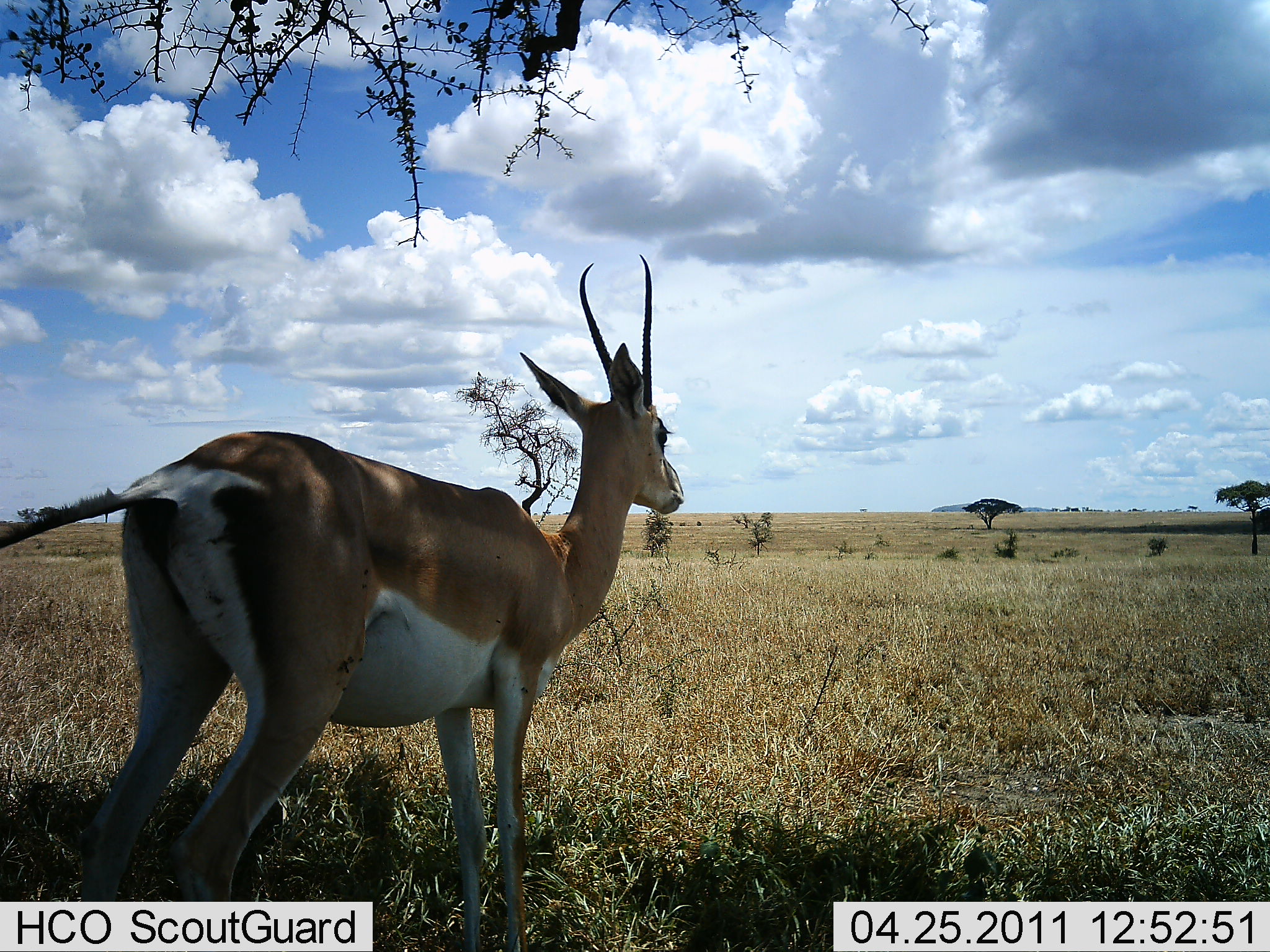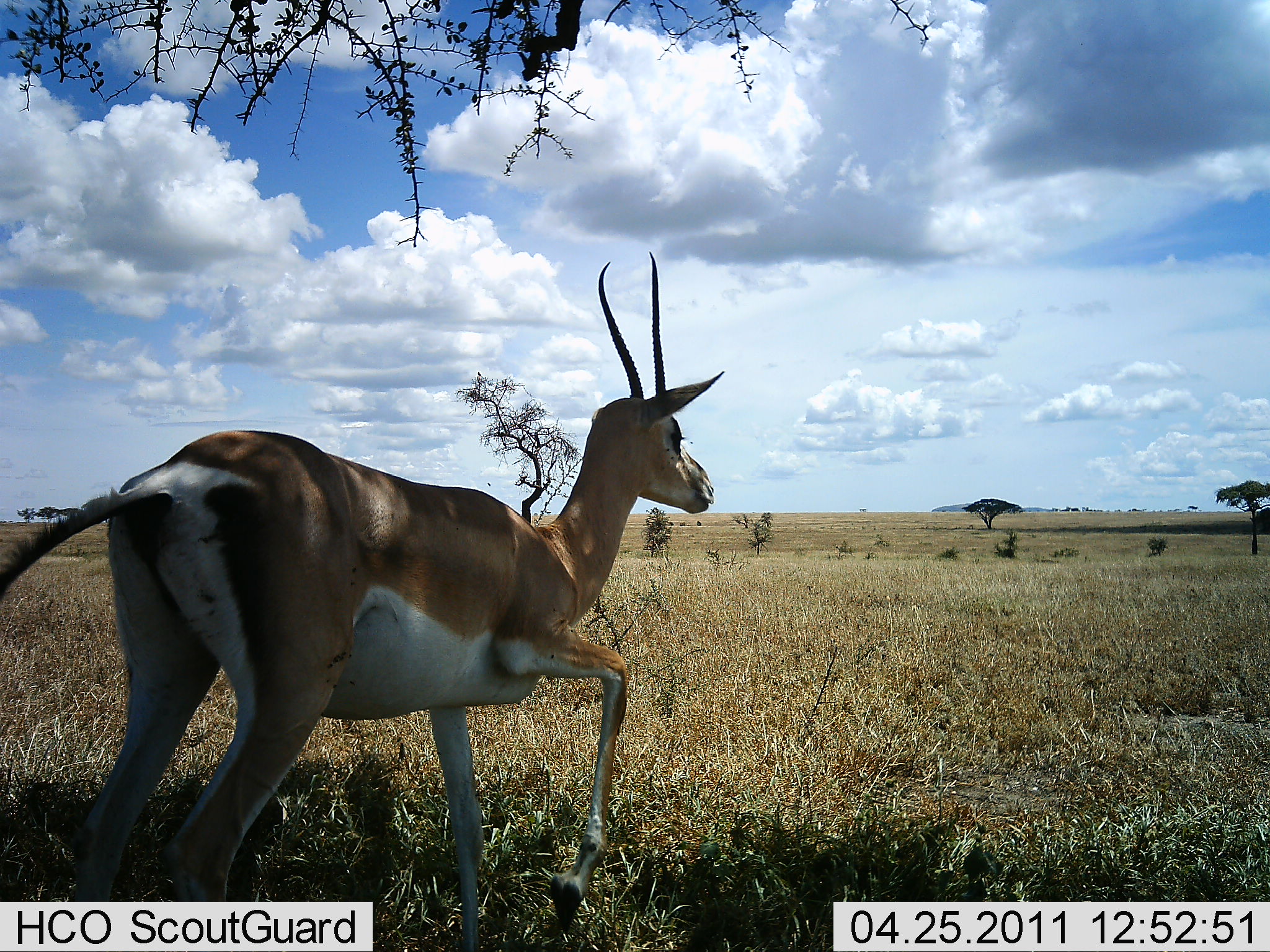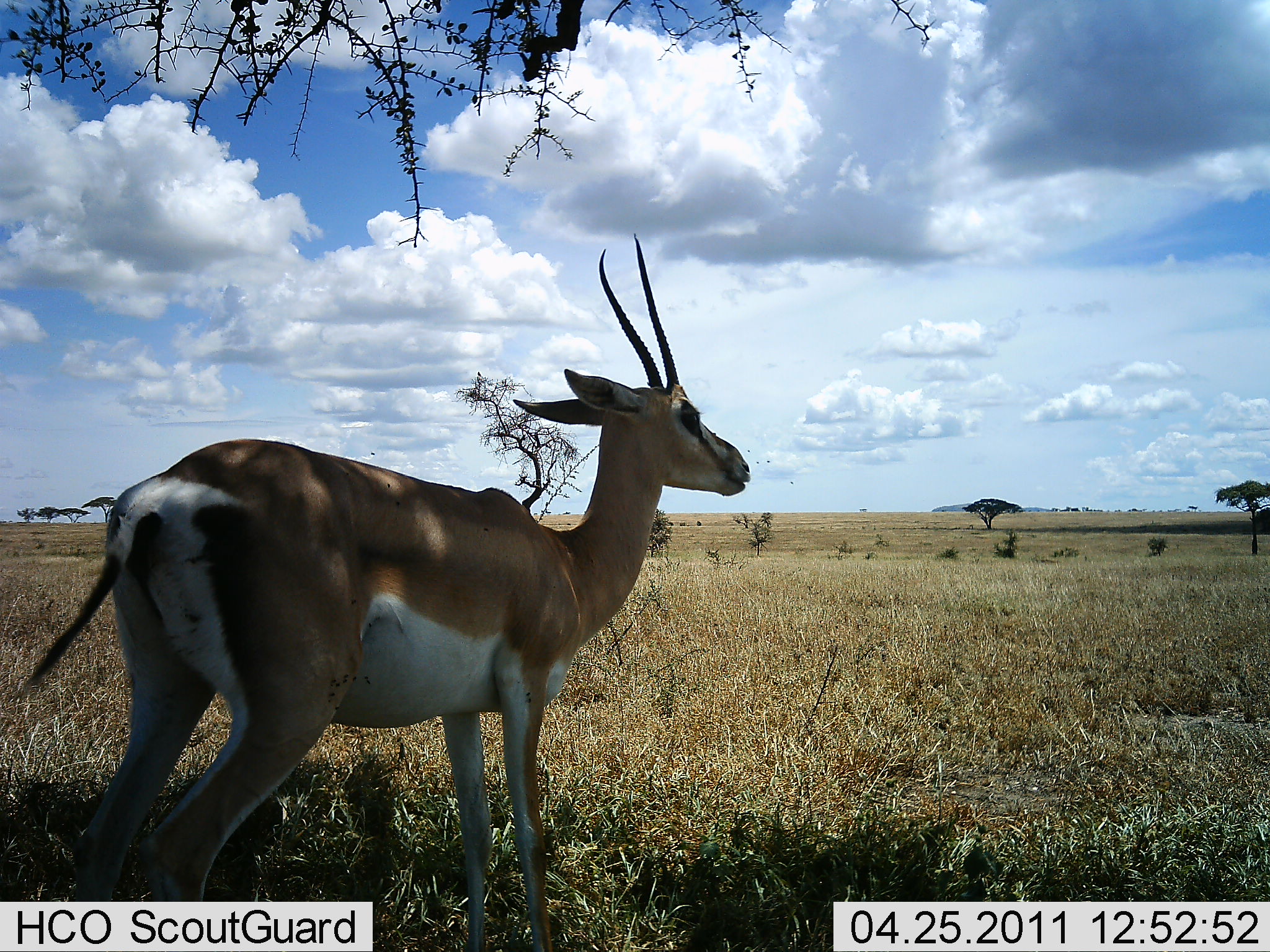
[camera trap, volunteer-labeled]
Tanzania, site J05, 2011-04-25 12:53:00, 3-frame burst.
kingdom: Animalia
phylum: Chordata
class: Mammalia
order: Artiodactyla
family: Bovidae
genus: Nanger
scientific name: Nanger granti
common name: grant's gazelle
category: gazellegrants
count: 1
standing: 87%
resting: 7%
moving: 13%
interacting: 0%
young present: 0%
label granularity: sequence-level